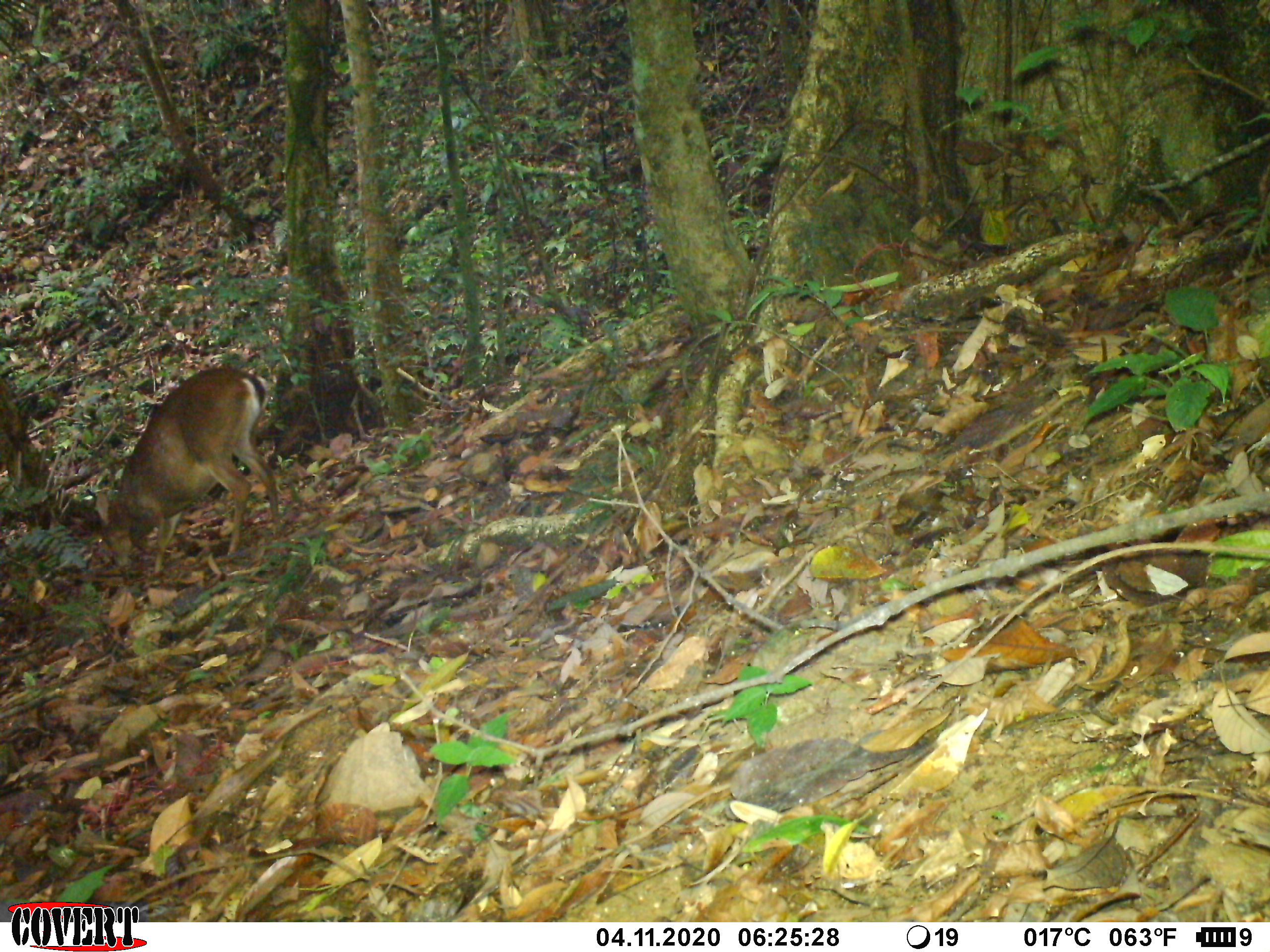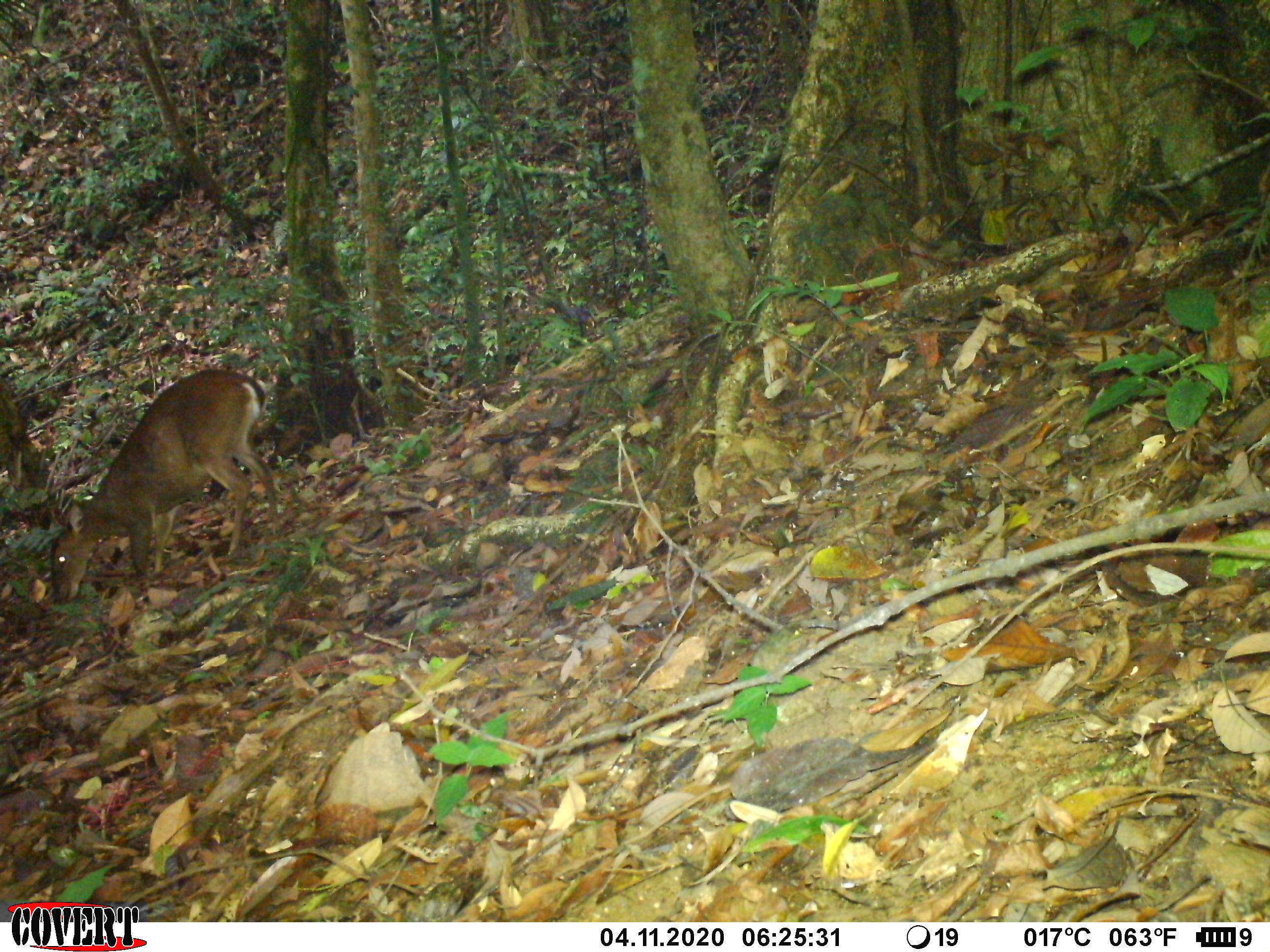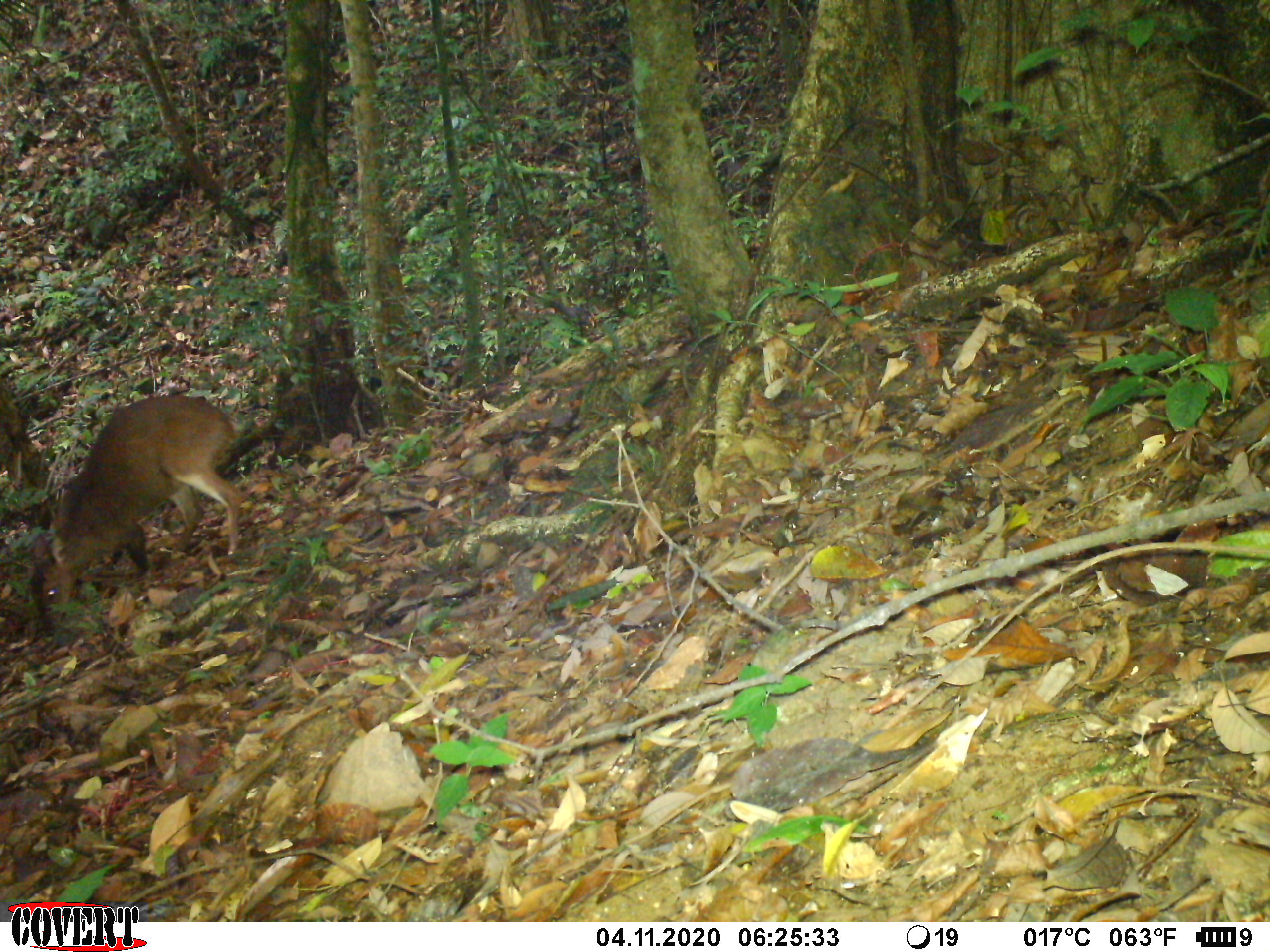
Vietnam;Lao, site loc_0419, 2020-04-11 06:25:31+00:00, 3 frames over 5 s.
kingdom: Animalia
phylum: Chordata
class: Mammalia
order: Artiodactyla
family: Cervidae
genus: Muntiacus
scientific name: Muntiacus vuquangensis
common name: large-antlered muntjac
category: large antlered muntjac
Large antlered muntjac (large-antlered muntjac) (Muntiacus vuquangensis). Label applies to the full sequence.